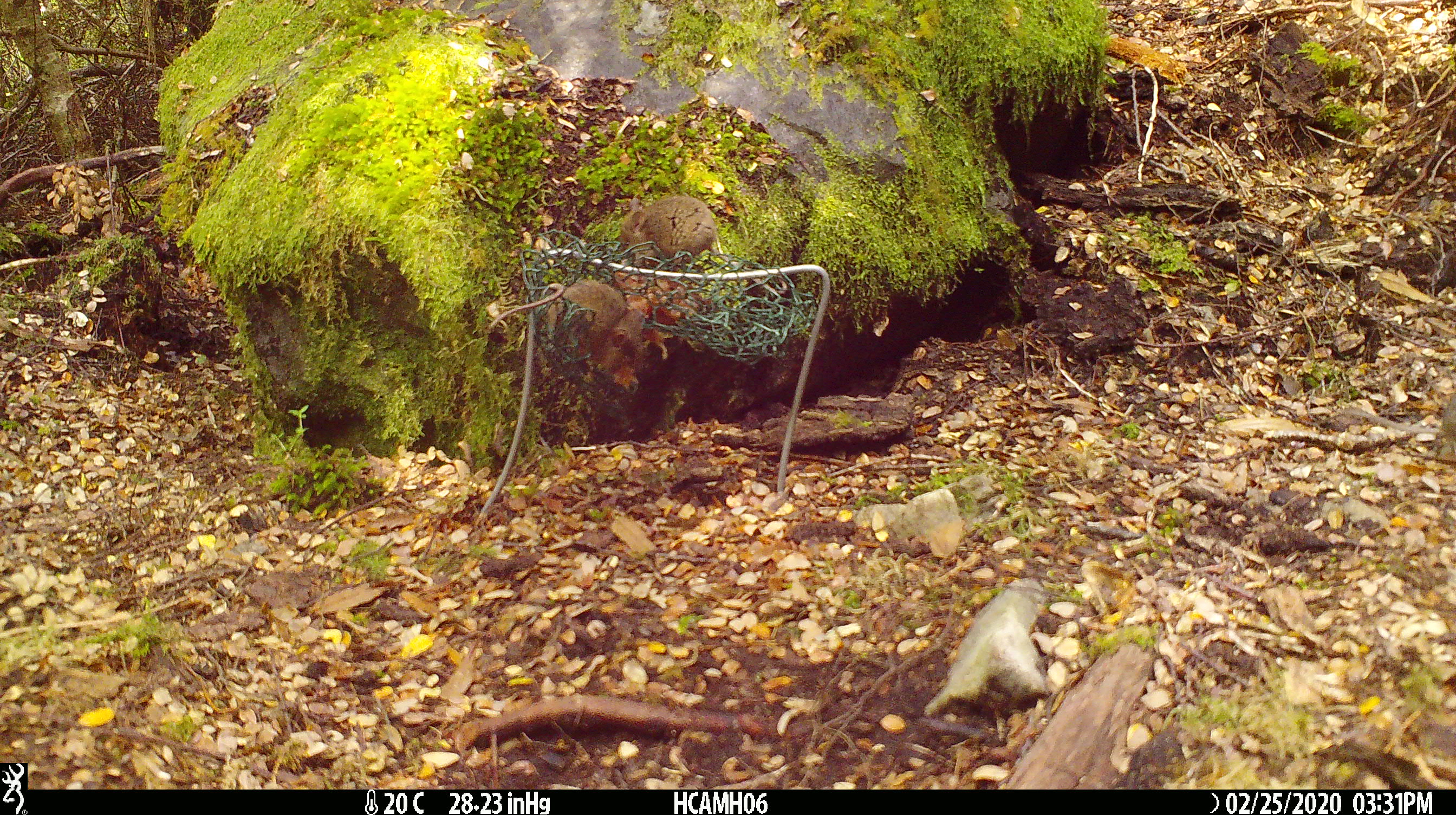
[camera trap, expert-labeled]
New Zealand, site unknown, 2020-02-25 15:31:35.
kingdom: Animalia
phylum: Chordata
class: Mammalia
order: Rodentia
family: Muridae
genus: Mus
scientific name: Mus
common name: mouse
Mouse (Mus).